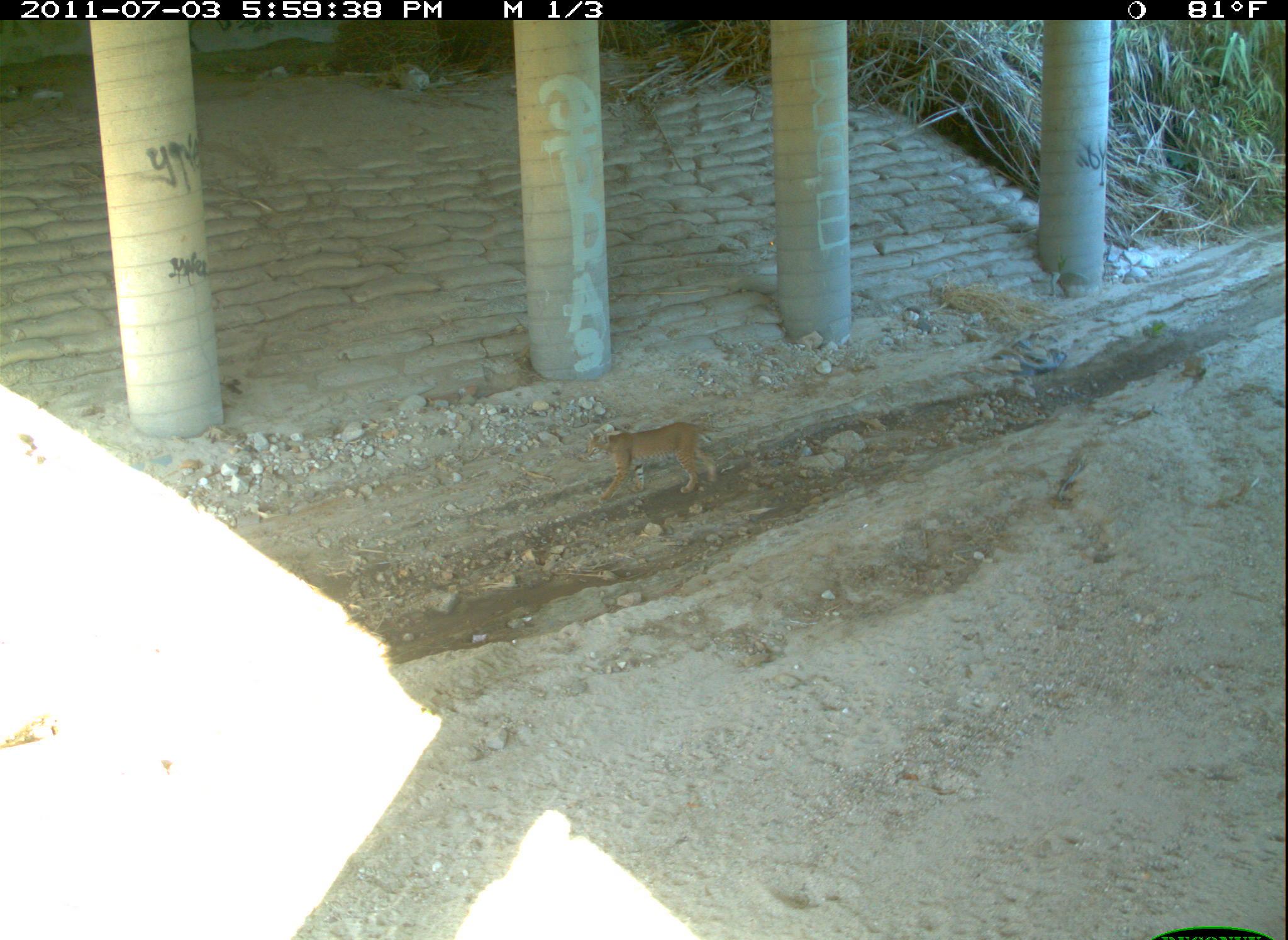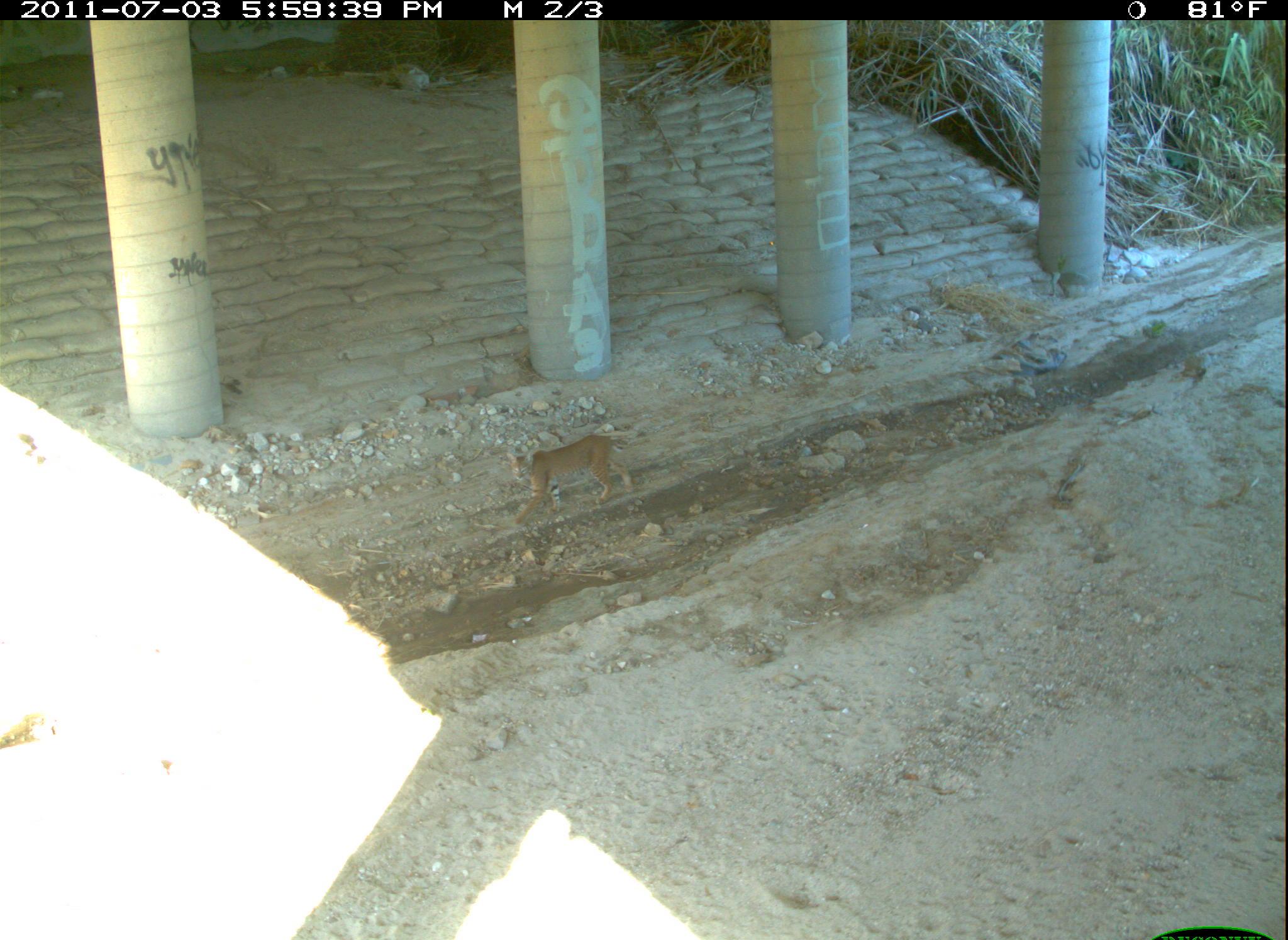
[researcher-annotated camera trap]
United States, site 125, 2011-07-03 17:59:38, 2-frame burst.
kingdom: Animalia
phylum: Chordata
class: Mammalia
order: Carnivora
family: Felidae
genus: Lynx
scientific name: Lynx rufus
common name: bobcat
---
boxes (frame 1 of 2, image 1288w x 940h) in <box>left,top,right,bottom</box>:
bobcat: <box>581,414,723,519</box>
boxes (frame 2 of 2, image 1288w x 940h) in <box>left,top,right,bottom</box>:
bobcat: <box>501,427,637,534</box>